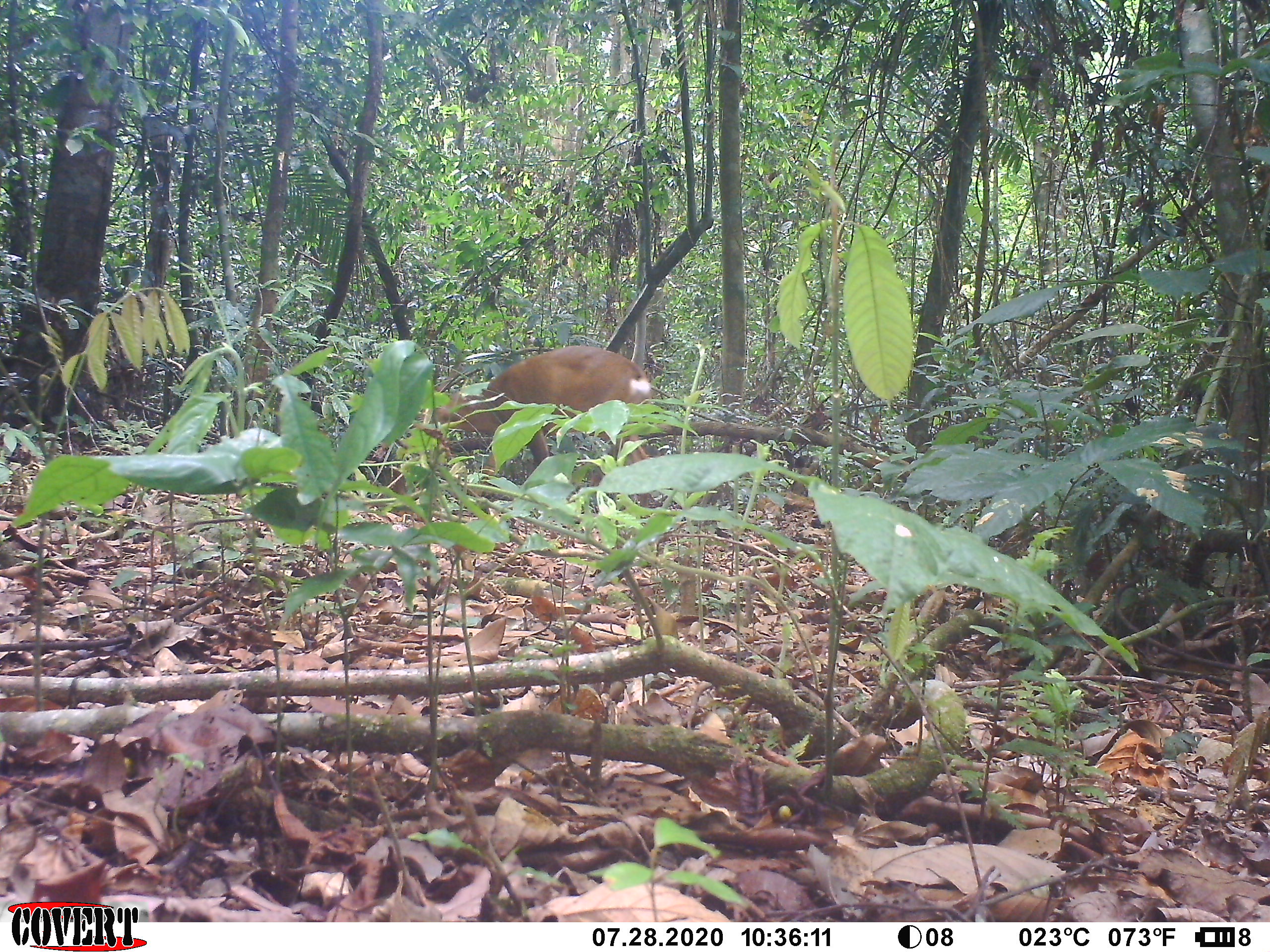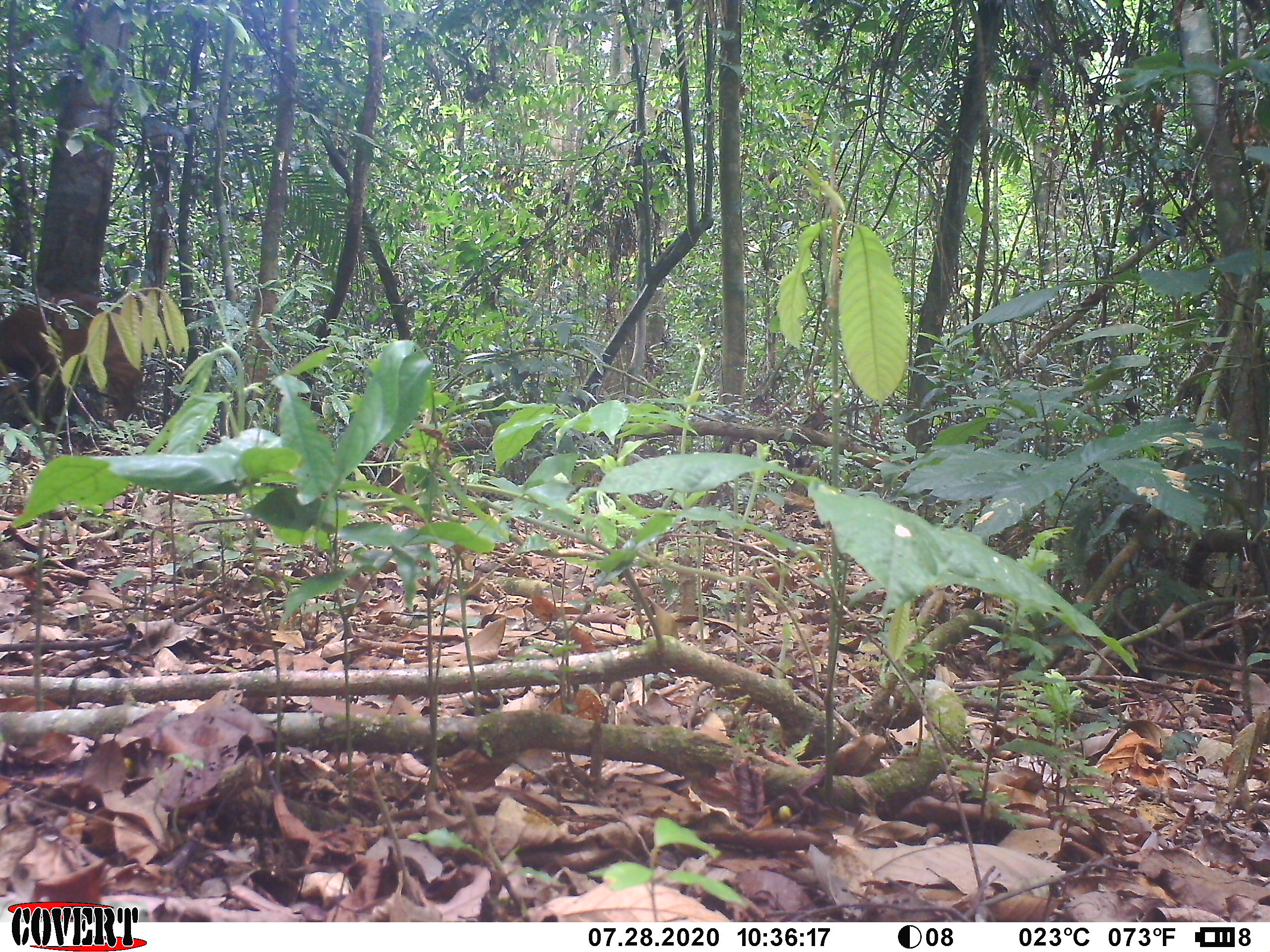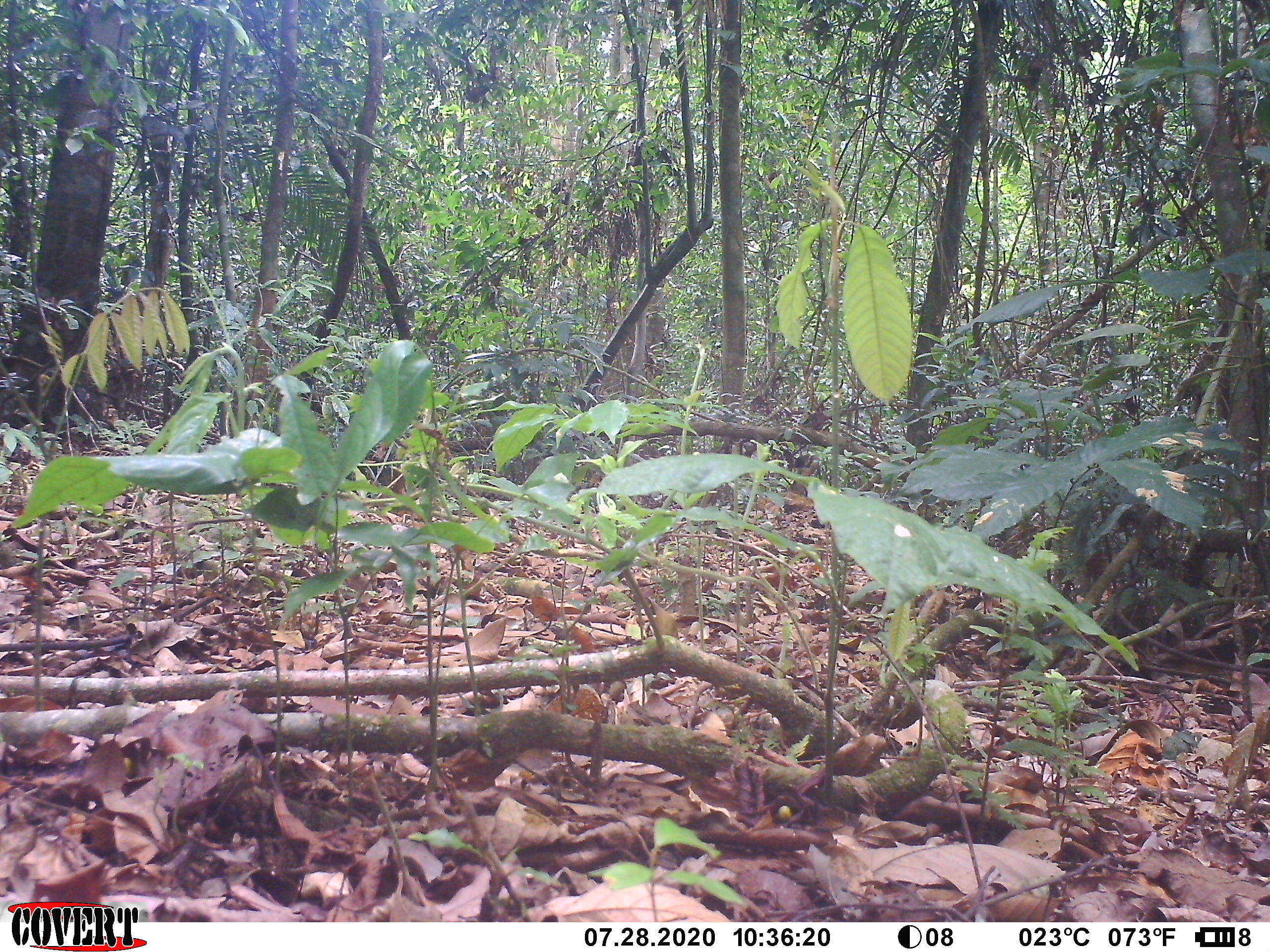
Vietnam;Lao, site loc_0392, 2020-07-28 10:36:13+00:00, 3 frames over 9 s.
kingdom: Animalia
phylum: Chordata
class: Mammalia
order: Artiodactyla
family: Cervidae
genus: Muntiacus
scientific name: Muntiacus vuquangensis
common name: large-antlered muntjac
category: large antlered muntjac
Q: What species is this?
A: Large antlered muntjac (large-antlered muntjac) (Muntiacus vuquangensis).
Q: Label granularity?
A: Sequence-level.